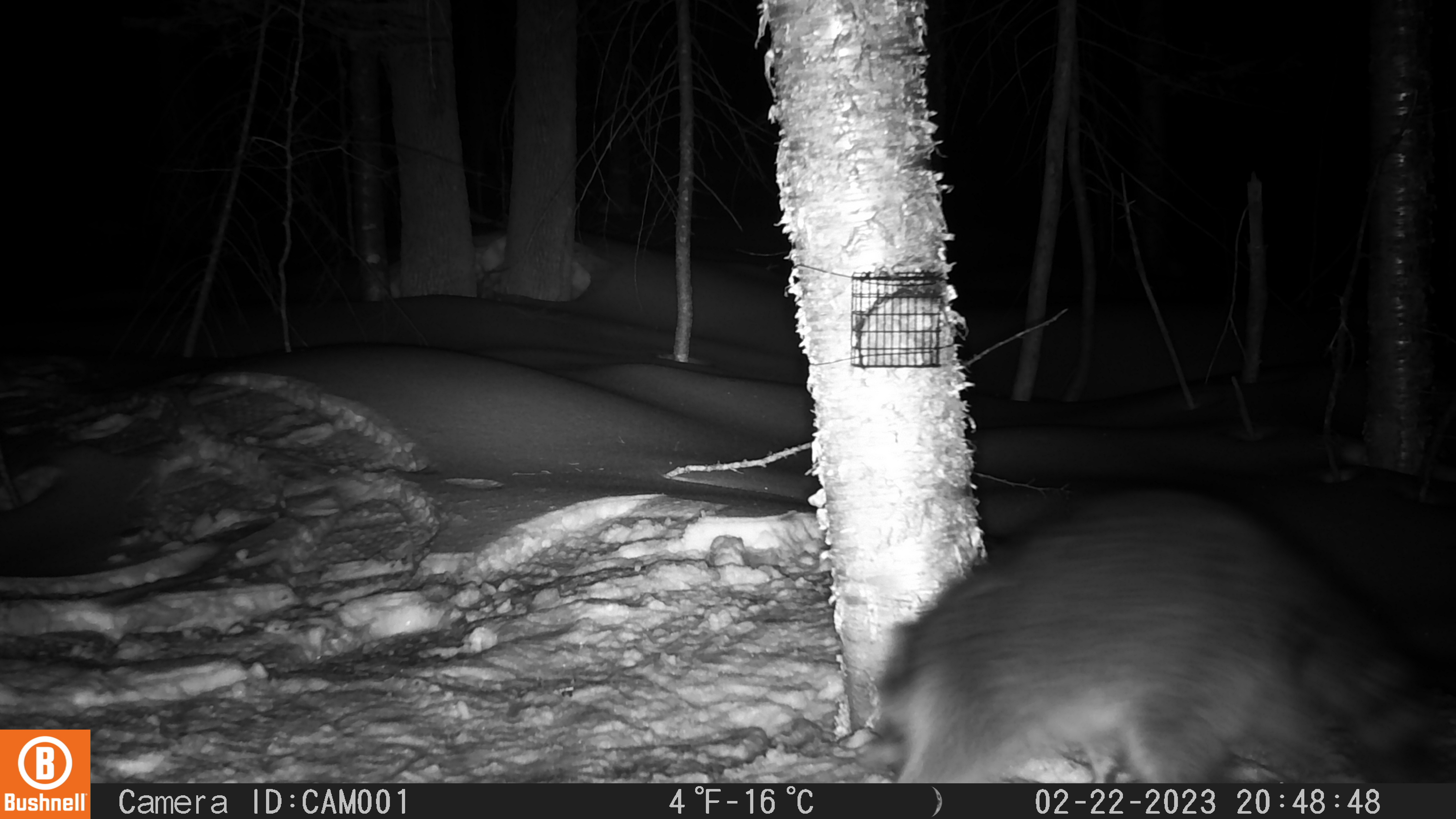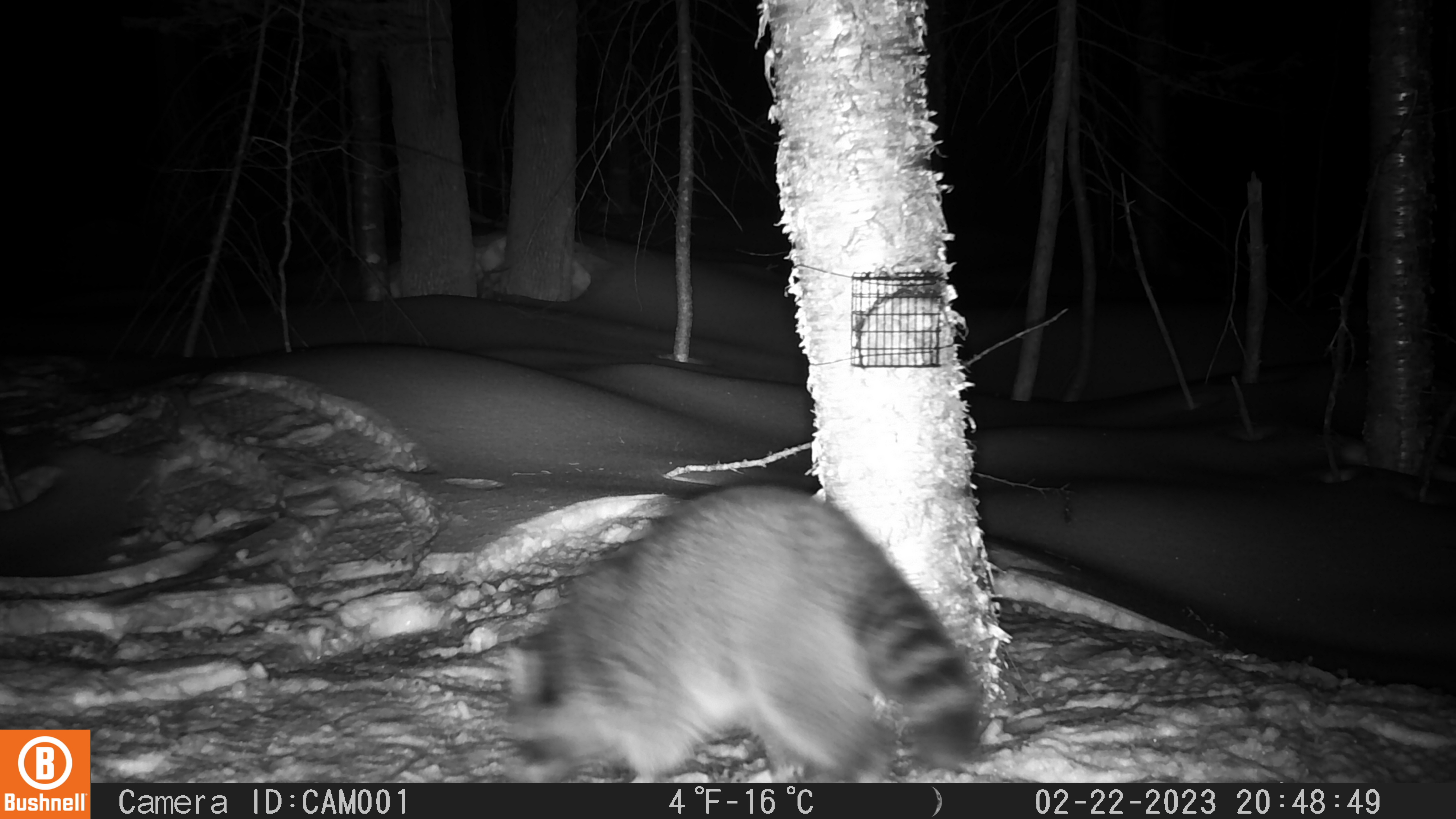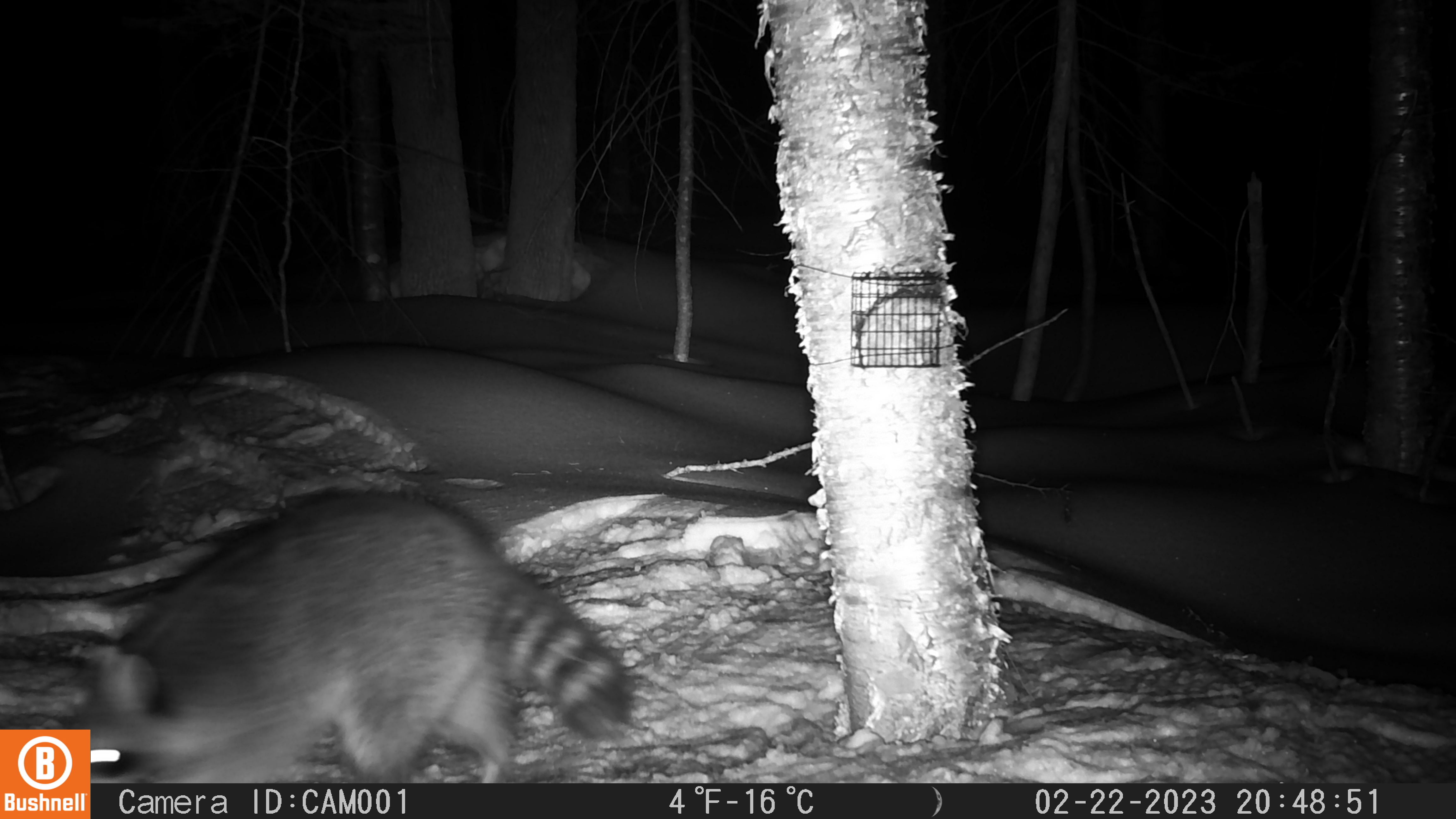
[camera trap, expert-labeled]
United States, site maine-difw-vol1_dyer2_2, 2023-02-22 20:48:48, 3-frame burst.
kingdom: Animalia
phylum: Chordata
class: Mammalia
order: Carnivora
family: Procyonidae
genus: Procyon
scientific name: Procyon lotor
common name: raccoon